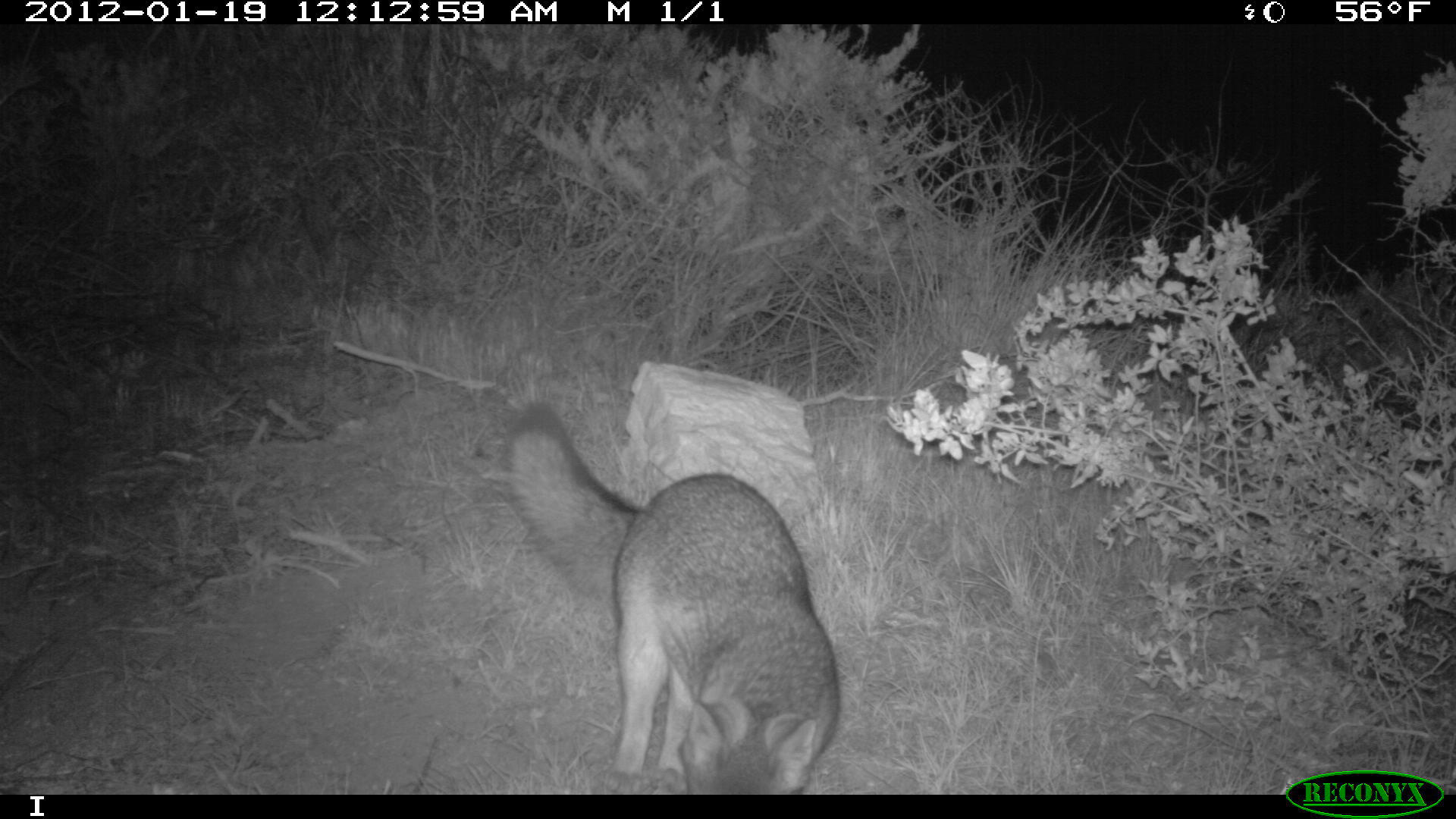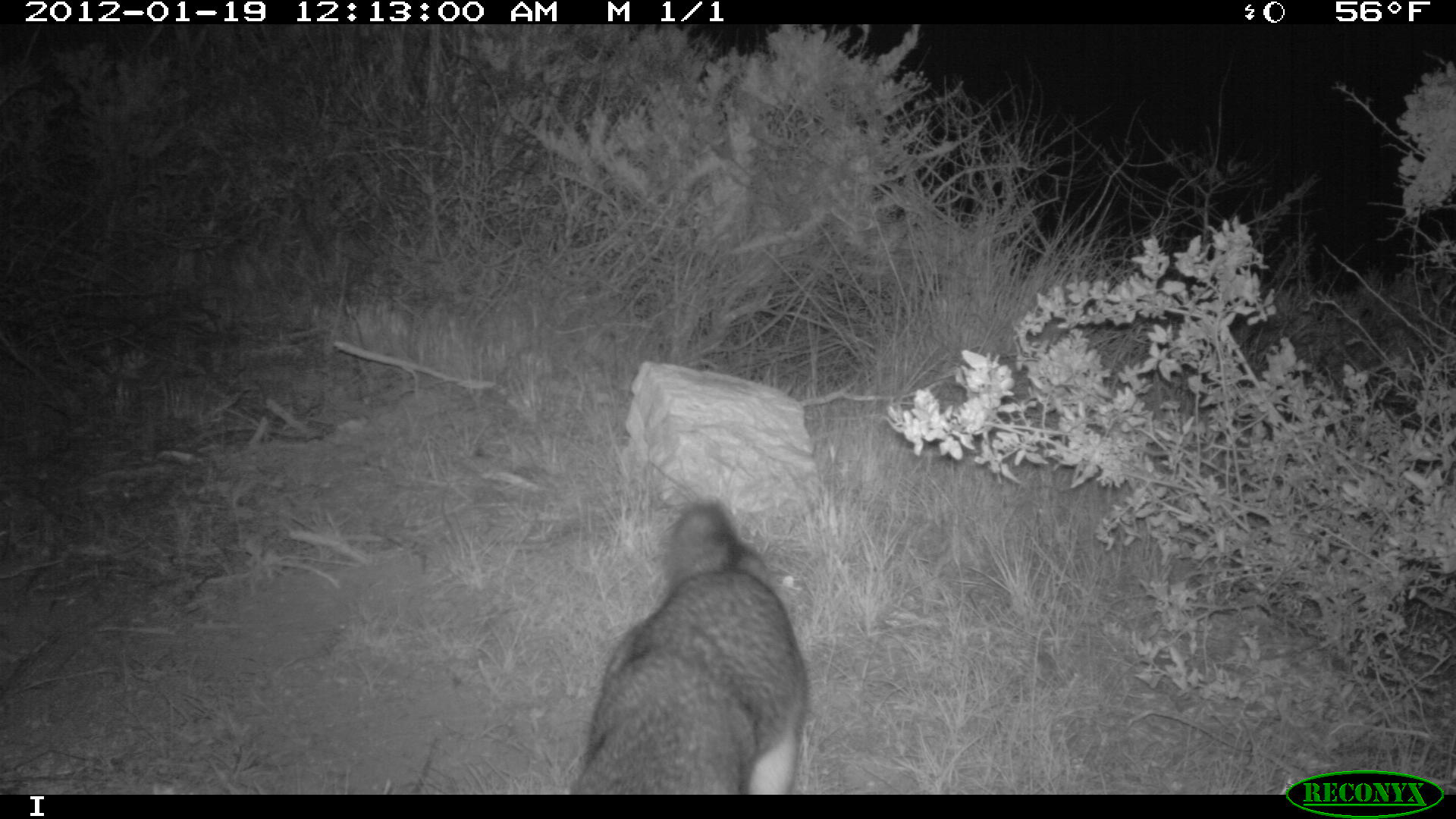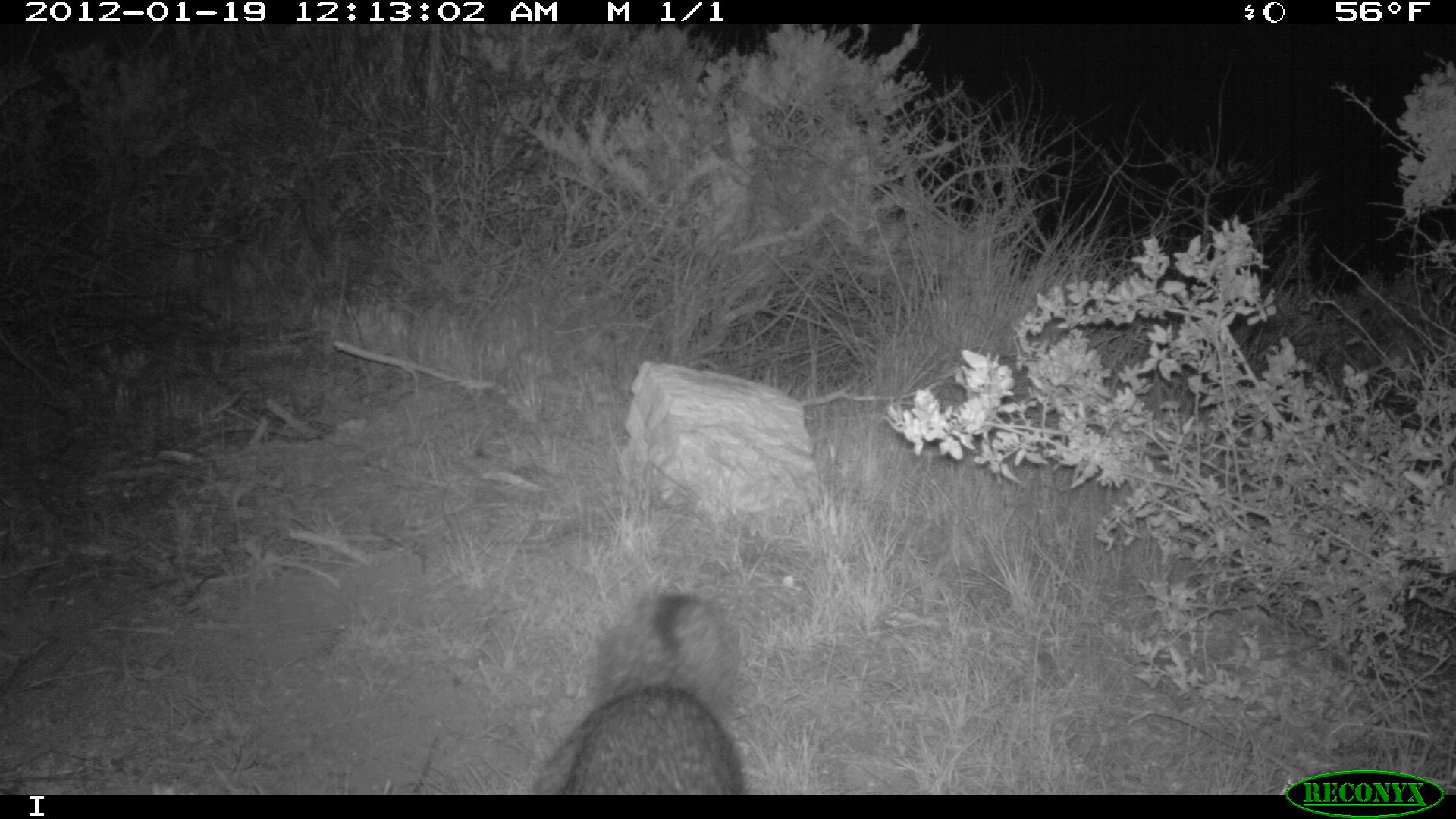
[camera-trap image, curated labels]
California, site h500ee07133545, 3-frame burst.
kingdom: Animalia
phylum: Chordata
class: Mammalia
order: Carnivora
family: Canidae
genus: Urocyon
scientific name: Urocyon littoralis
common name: island fox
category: fox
Fox (island fox) (Urocyon littoralis).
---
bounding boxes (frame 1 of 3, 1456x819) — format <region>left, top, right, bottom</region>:
fox: <region>503, 403, 840, 796</region>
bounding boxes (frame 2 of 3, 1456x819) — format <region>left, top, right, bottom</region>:
fox: <region>568, 502, 808, 795</region>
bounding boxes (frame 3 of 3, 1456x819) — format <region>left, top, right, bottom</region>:
fox: <region>526, 587, 751, 796</region>